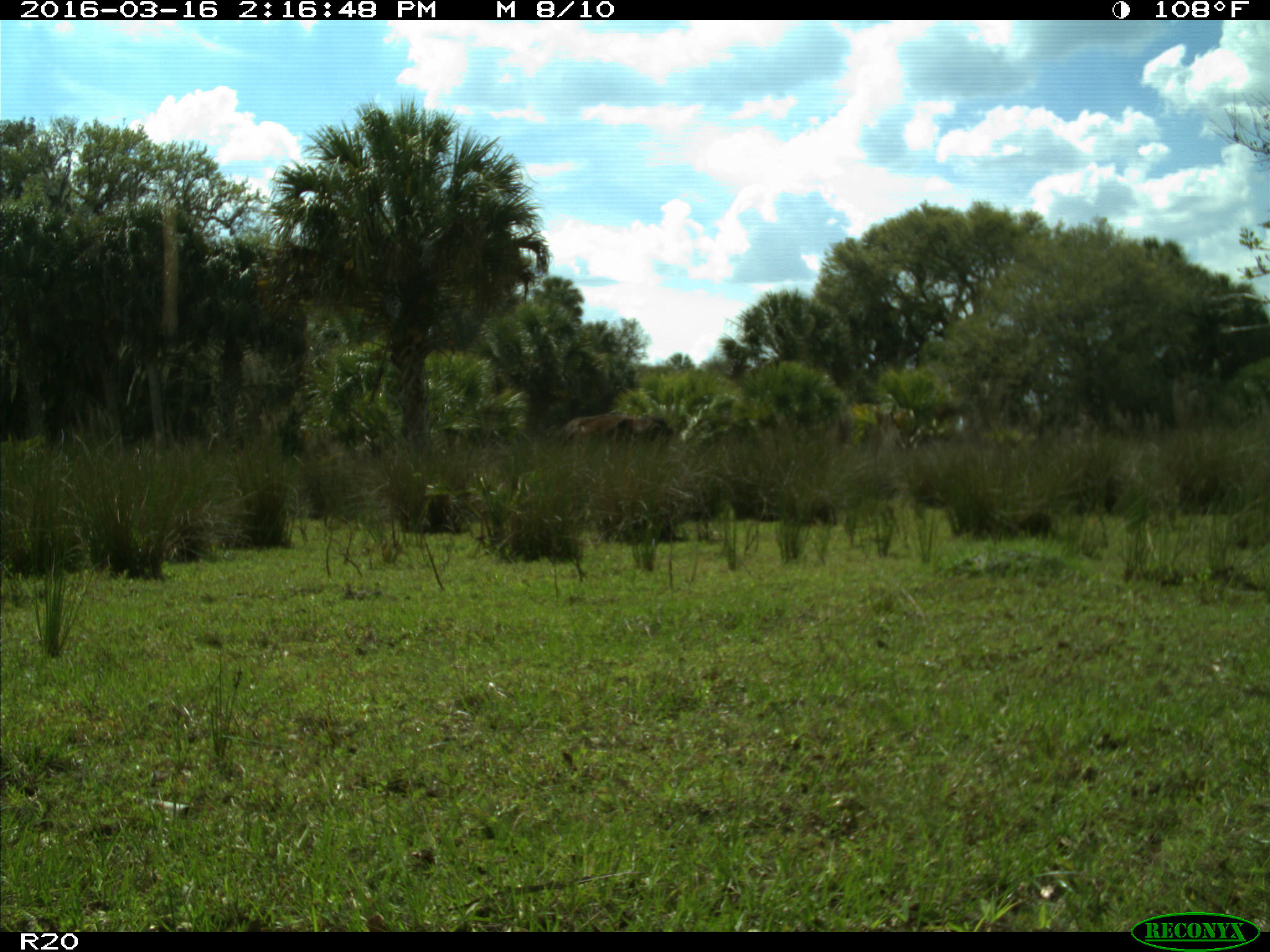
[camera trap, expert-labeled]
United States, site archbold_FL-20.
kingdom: Animalia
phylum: Chordata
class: Mammalia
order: Artiodactyla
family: Bovidae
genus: Bos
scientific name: Bos taurus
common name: domestic cow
Bos taurus (domestic cow).